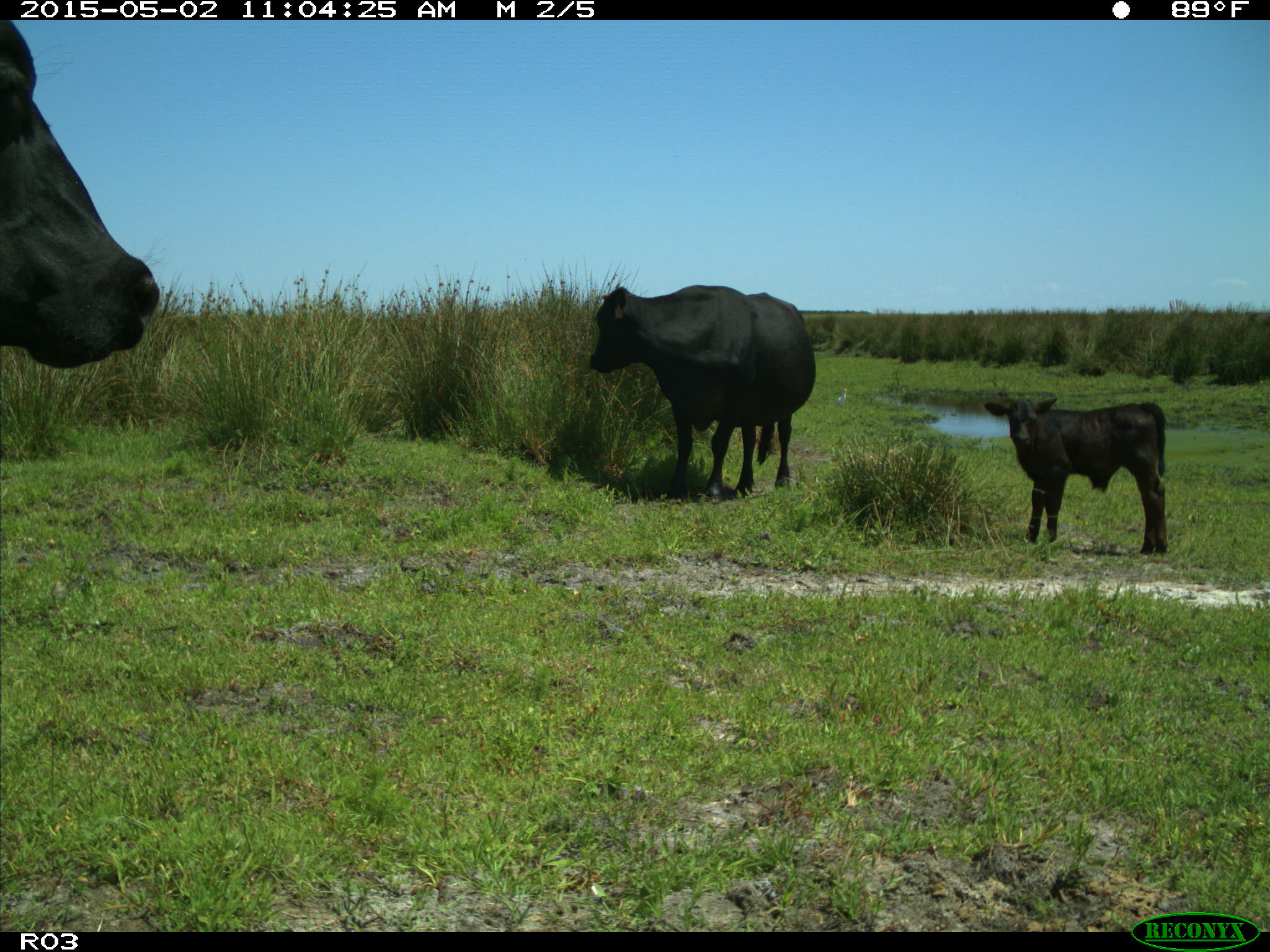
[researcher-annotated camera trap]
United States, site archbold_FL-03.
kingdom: Animalia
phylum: Chordata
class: Mammalia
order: Artiodactyla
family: Bovidae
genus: Bos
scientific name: Bos taurus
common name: domestic cow